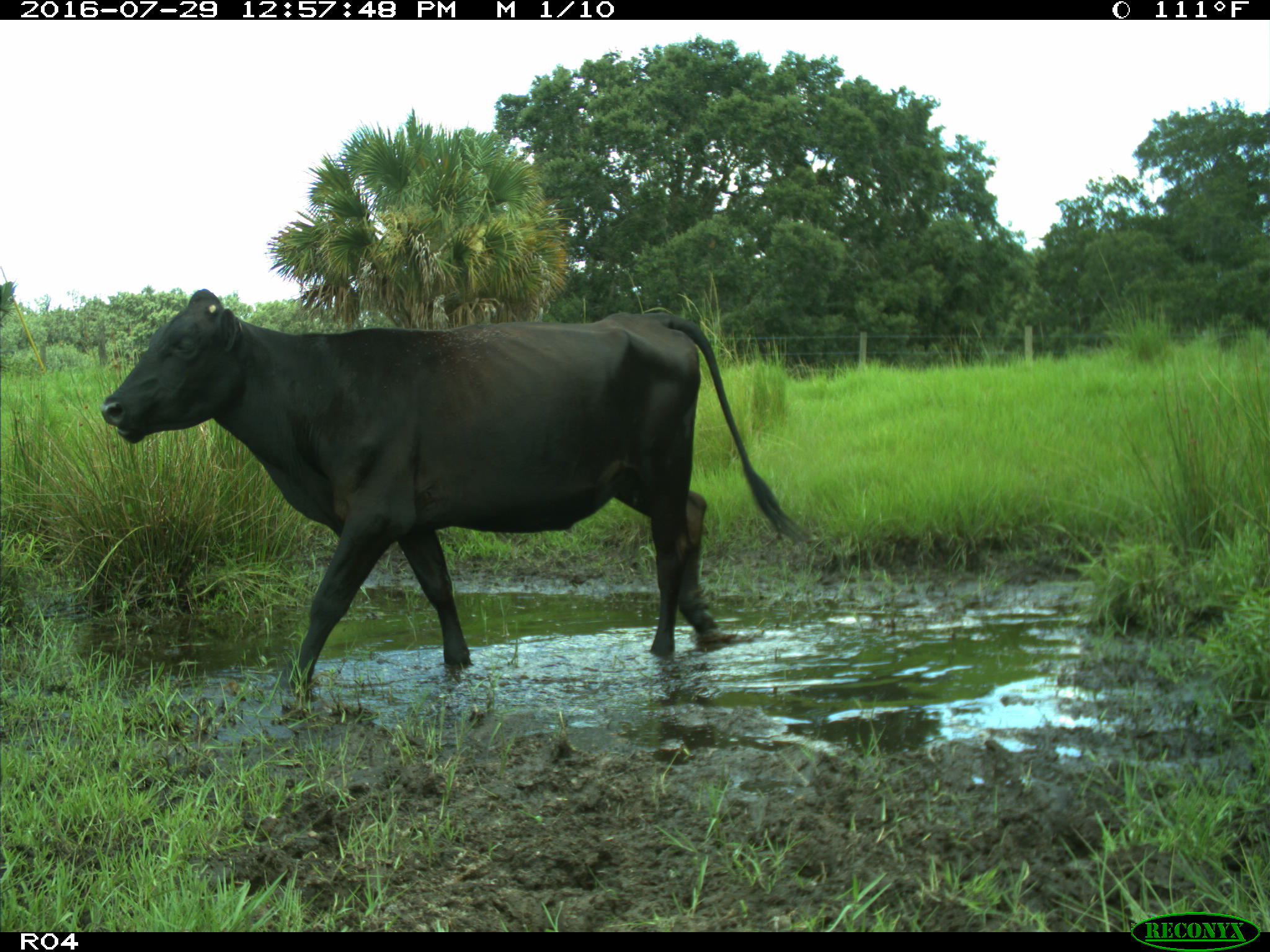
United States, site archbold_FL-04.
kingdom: Animalia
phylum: Chordata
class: Mammalia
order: Artiodactyla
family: Bovidae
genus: Bos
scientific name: Bos taurus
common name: domestic cow